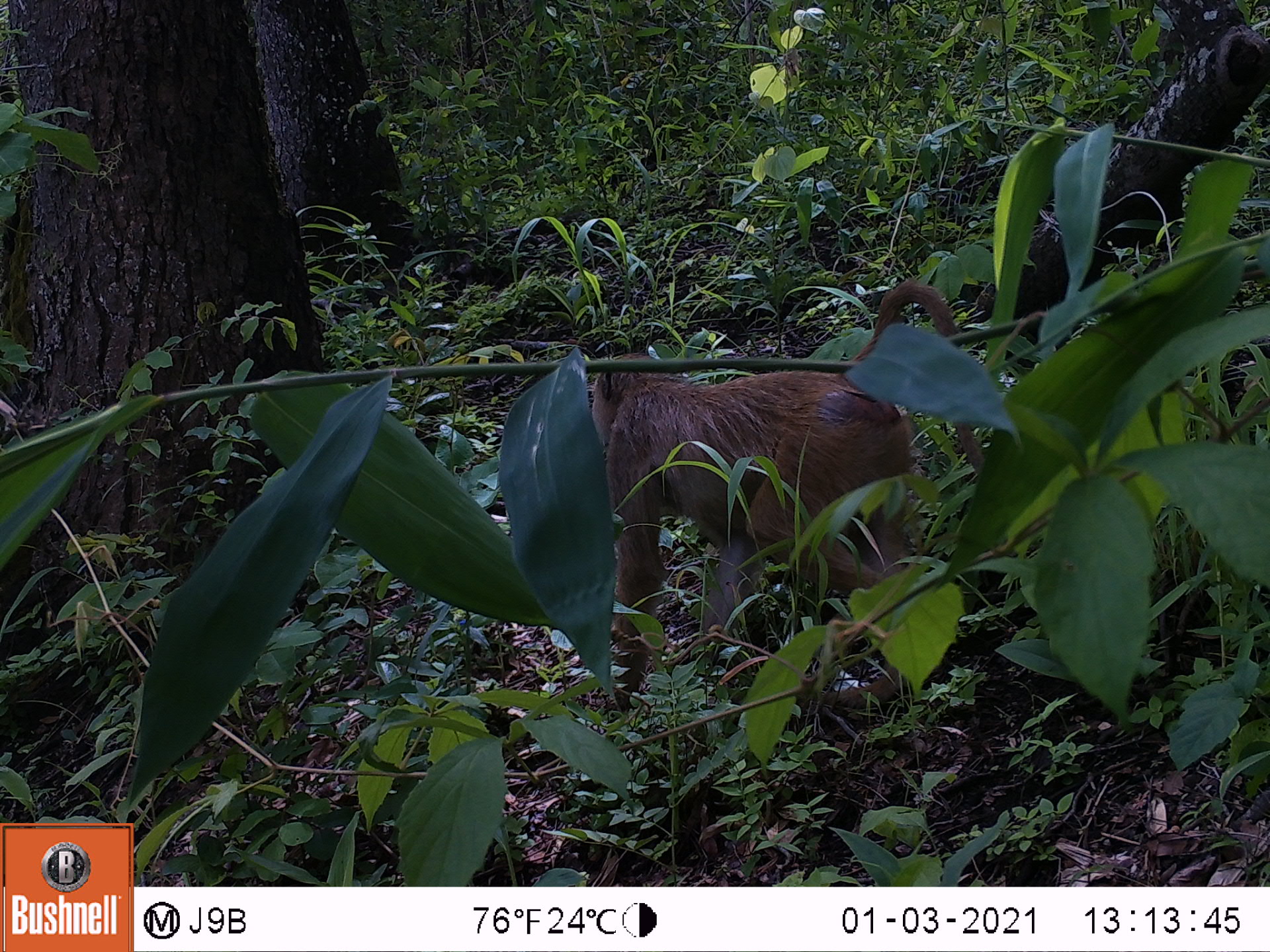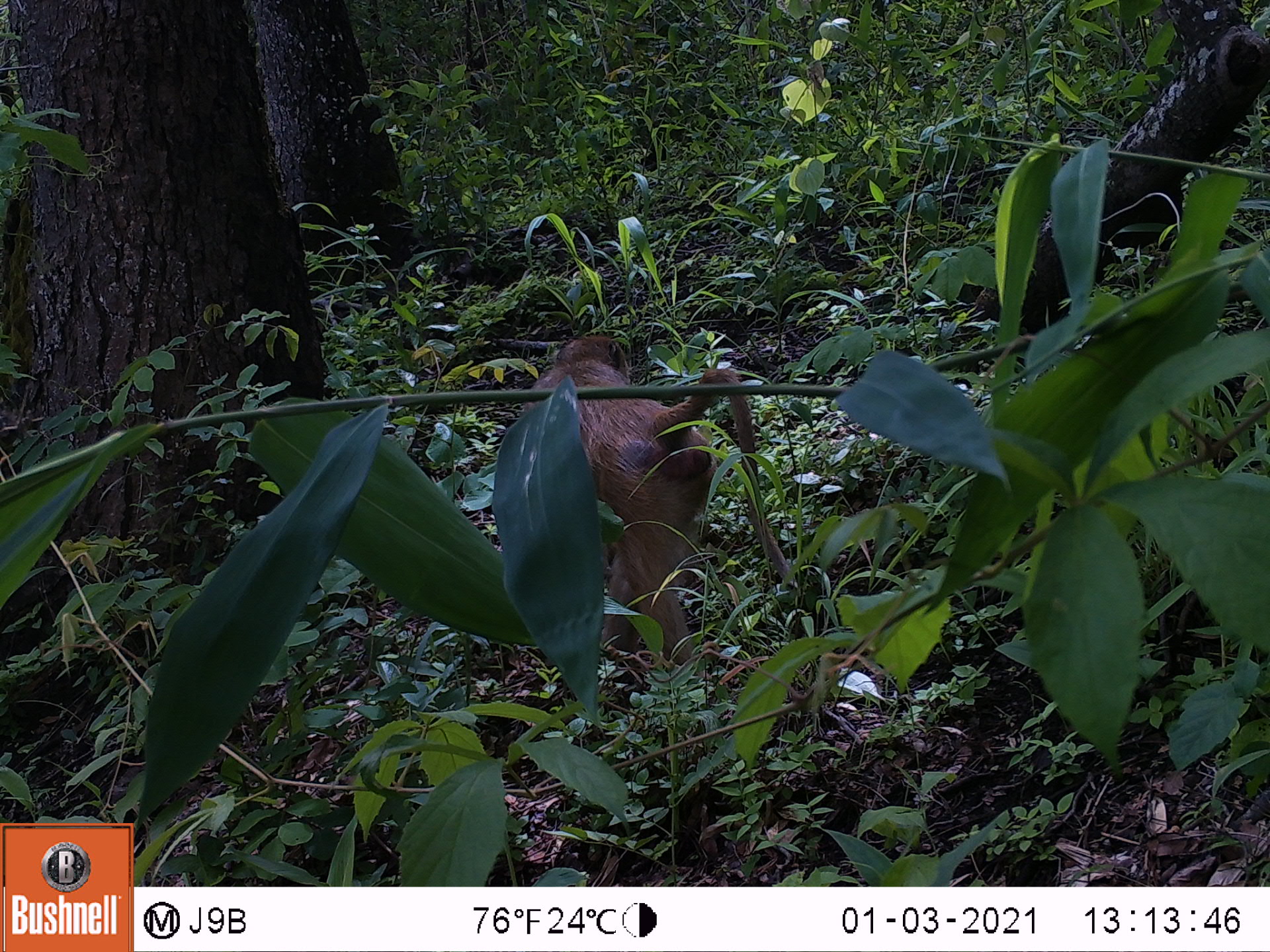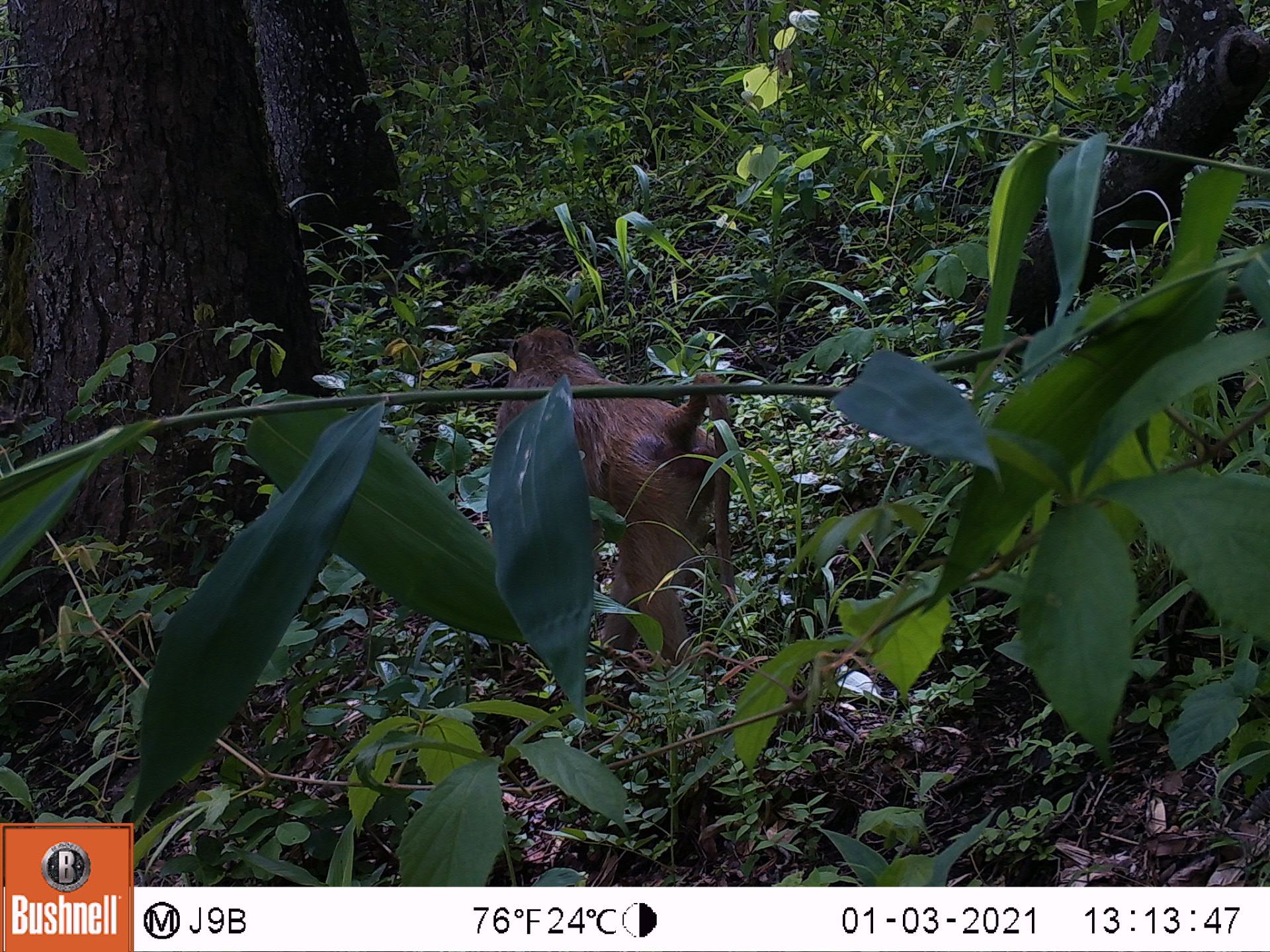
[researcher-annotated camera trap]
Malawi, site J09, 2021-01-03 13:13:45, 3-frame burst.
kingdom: Animalia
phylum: Chordata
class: Mammalia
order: Primates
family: Cercopithecidae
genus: Papio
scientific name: Papio cynocephalus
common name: yellow baboon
Yellow baboon (Papio cynocephalus), count 1.